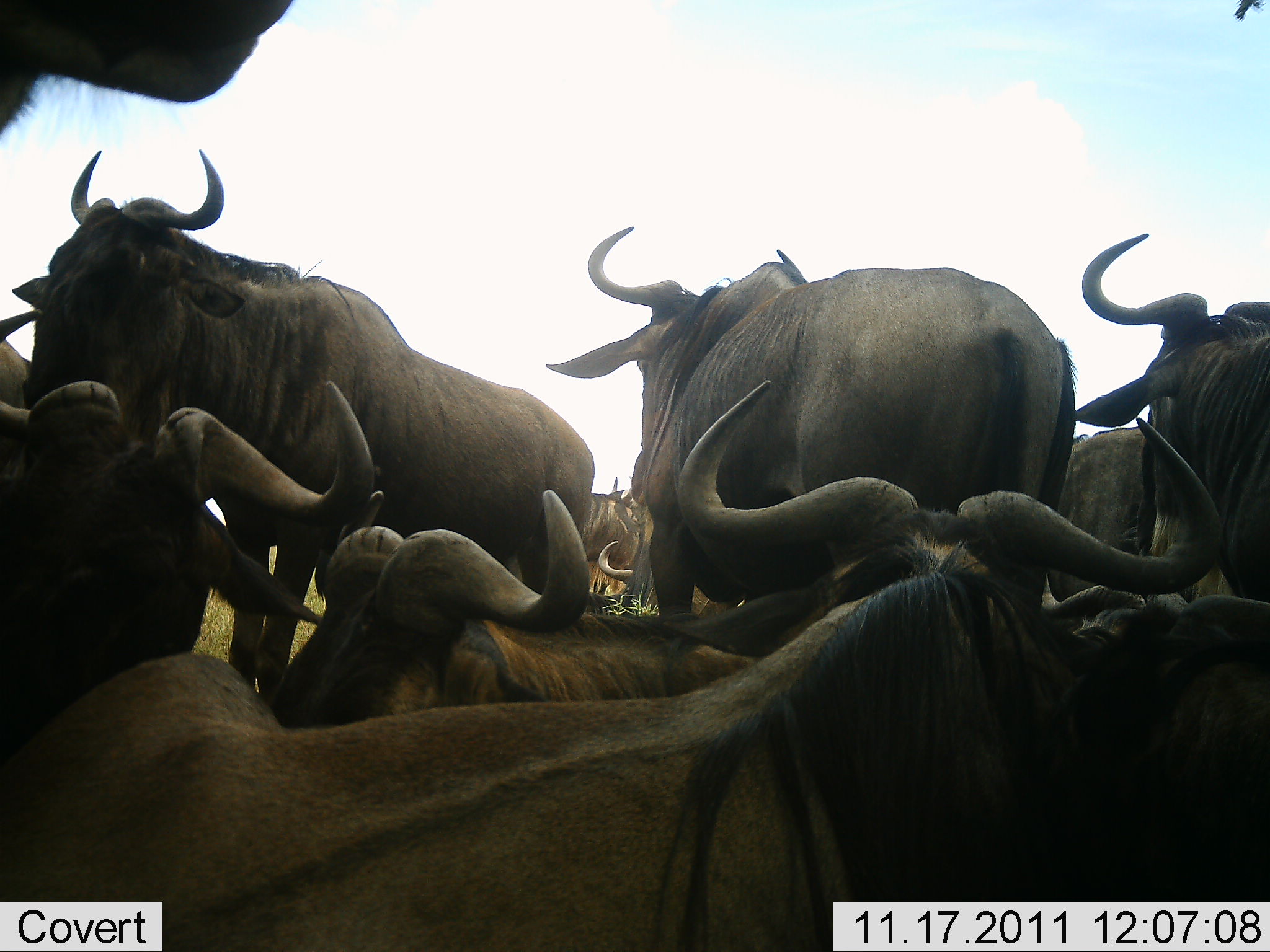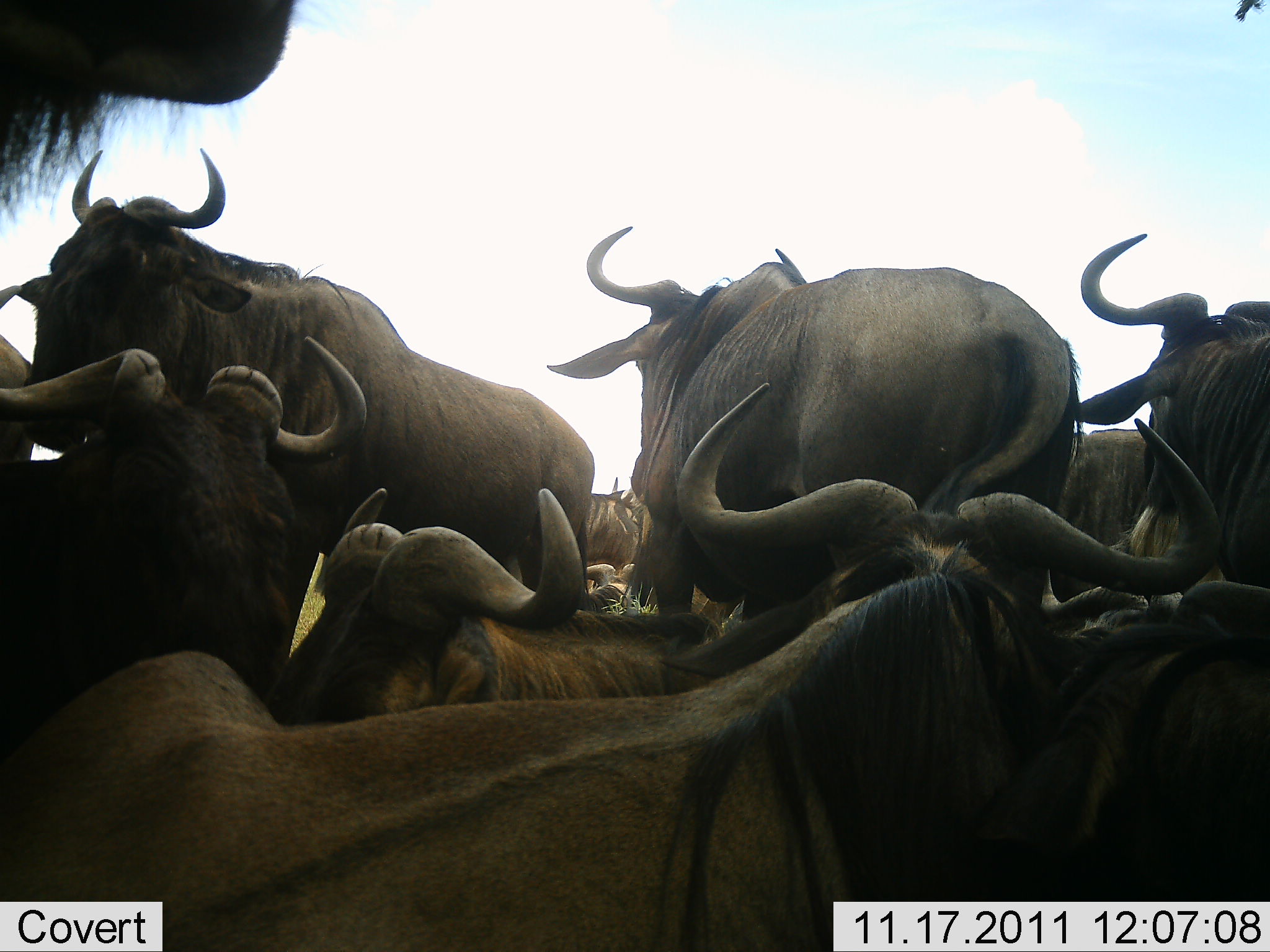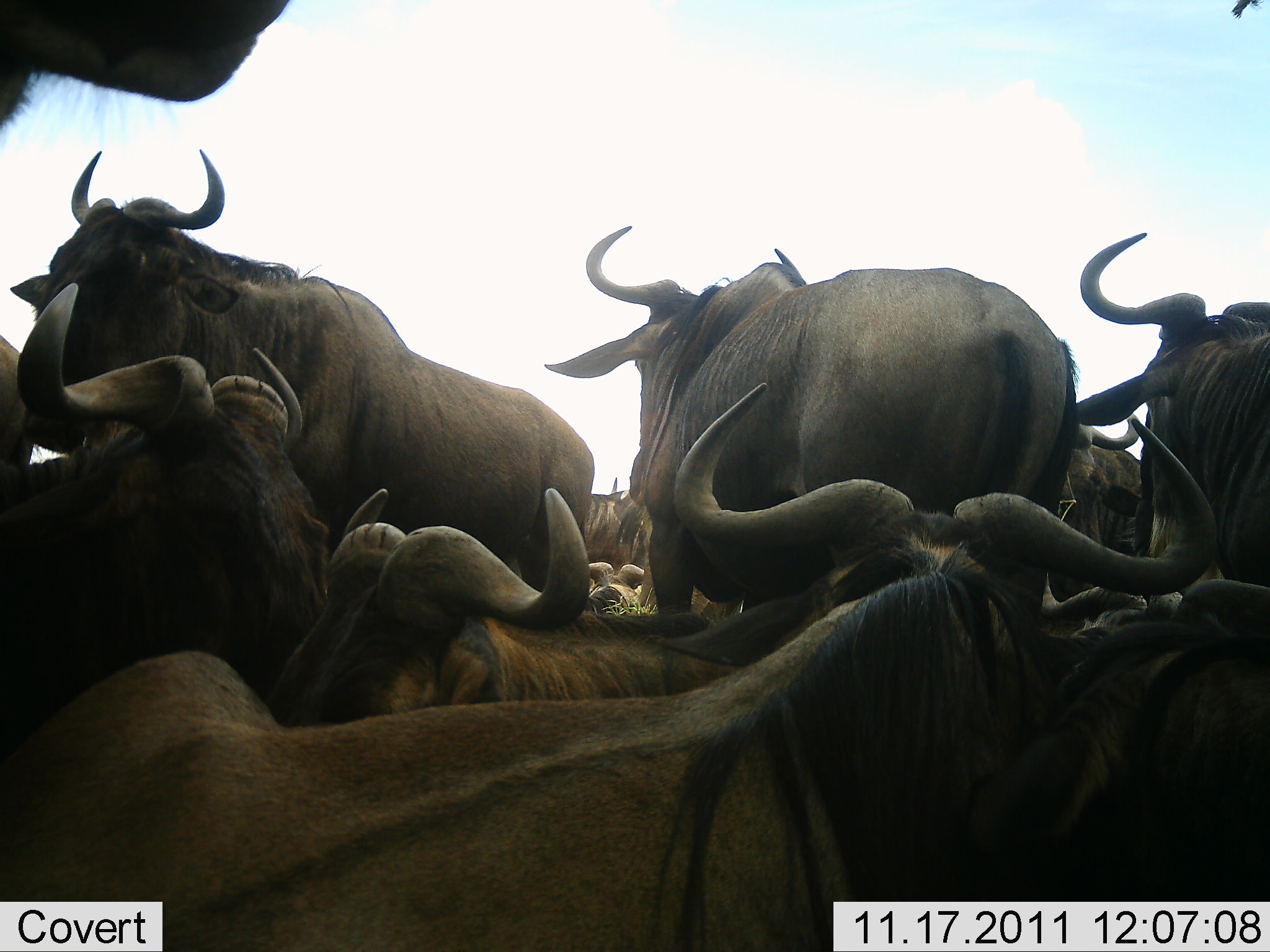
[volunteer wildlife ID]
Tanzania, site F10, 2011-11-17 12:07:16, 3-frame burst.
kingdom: Animalia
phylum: Chordata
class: Mammalia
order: Artiodactyla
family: Bovidae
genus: Connochaetes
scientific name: Connochaetes taurinus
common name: blue wildebeest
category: wildebeest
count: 11-50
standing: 55%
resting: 82%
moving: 18%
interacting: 9%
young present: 0%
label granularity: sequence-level